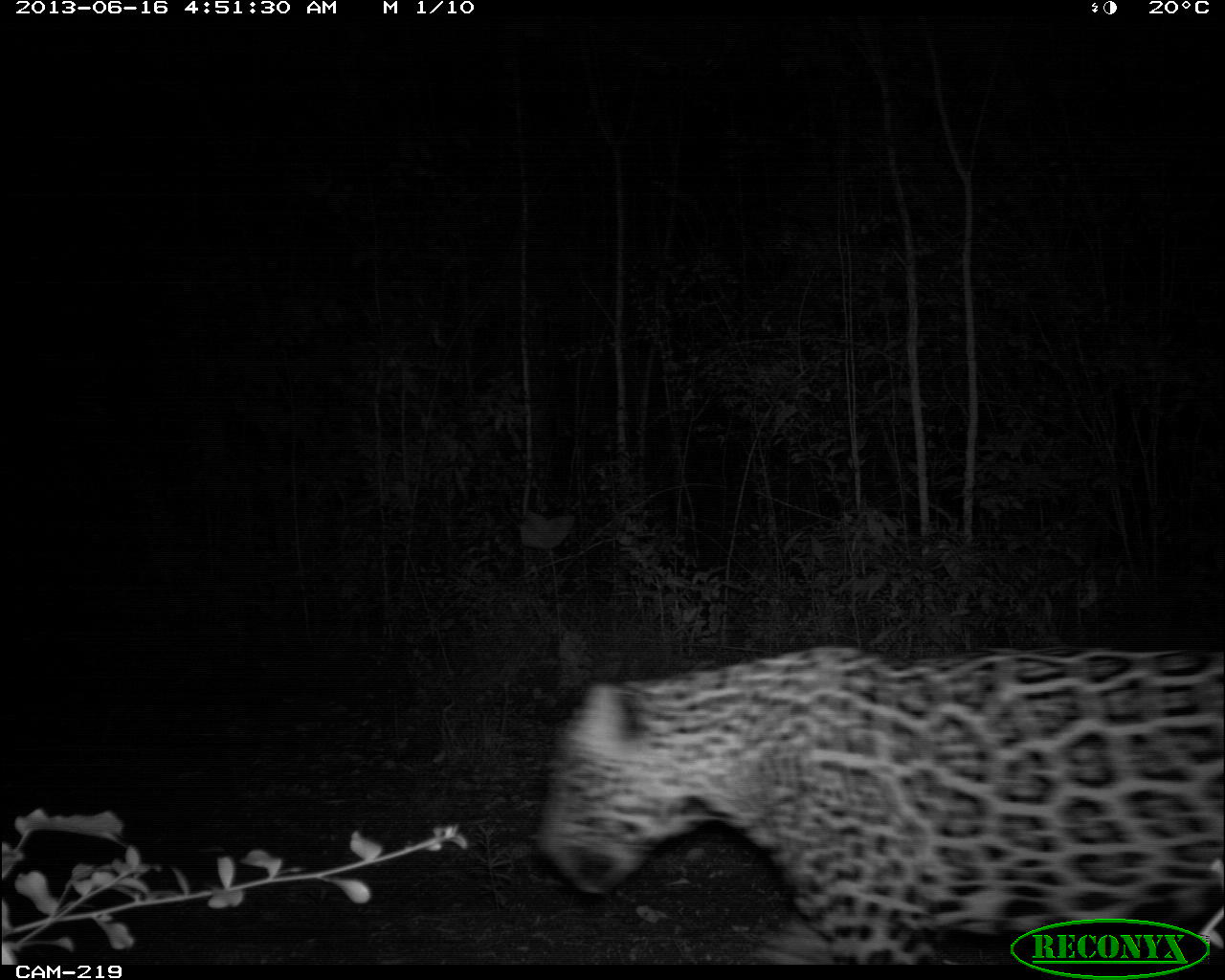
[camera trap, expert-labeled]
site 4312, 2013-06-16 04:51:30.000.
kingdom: Animalia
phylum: Chordata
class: Mammalia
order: Carnivora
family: Felidae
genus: Panthera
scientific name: Panthera onca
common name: jaguar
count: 1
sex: male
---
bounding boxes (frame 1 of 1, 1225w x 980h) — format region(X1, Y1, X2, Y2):
panthera onca: region(534, 646, 1225, 962)